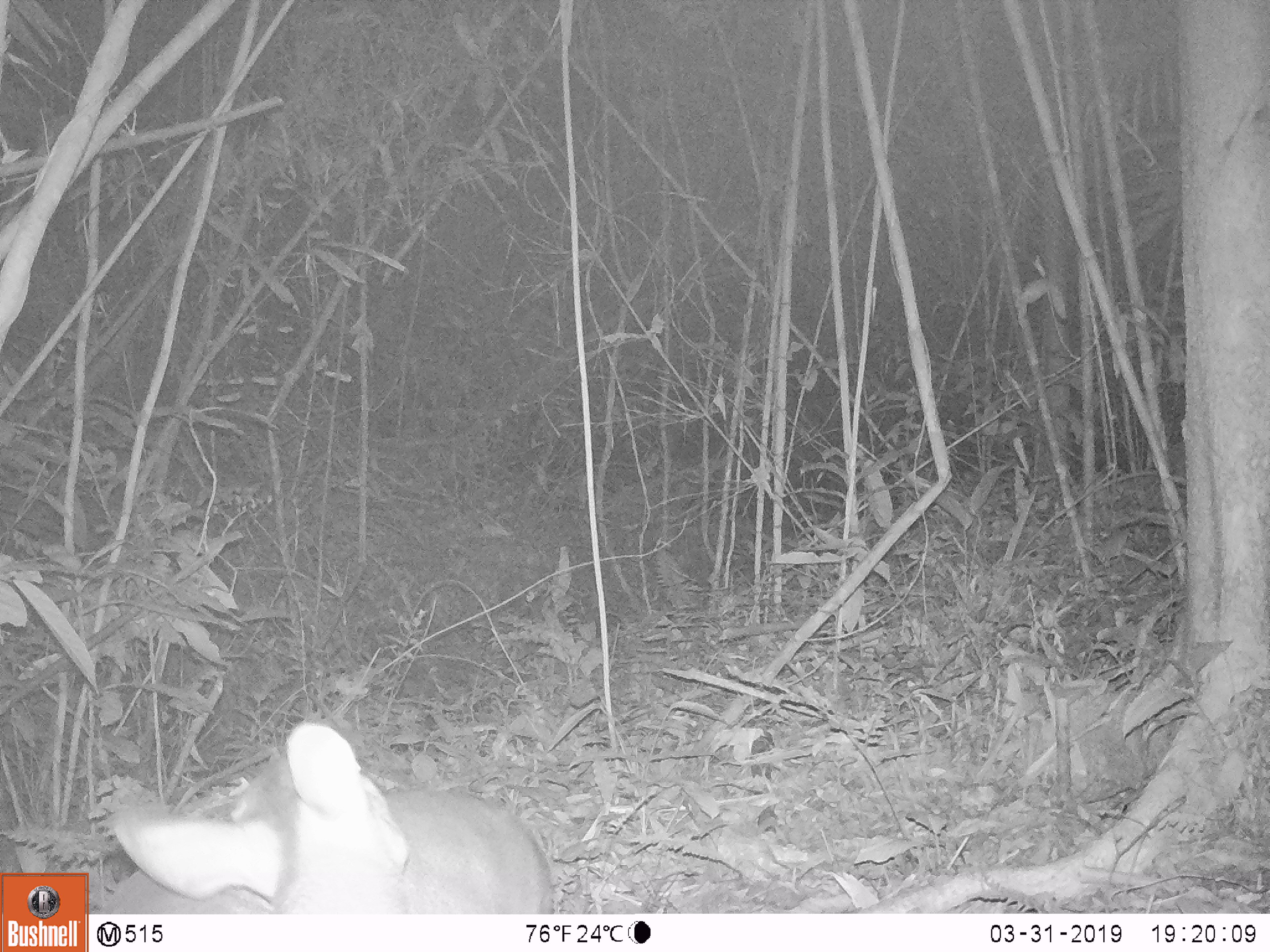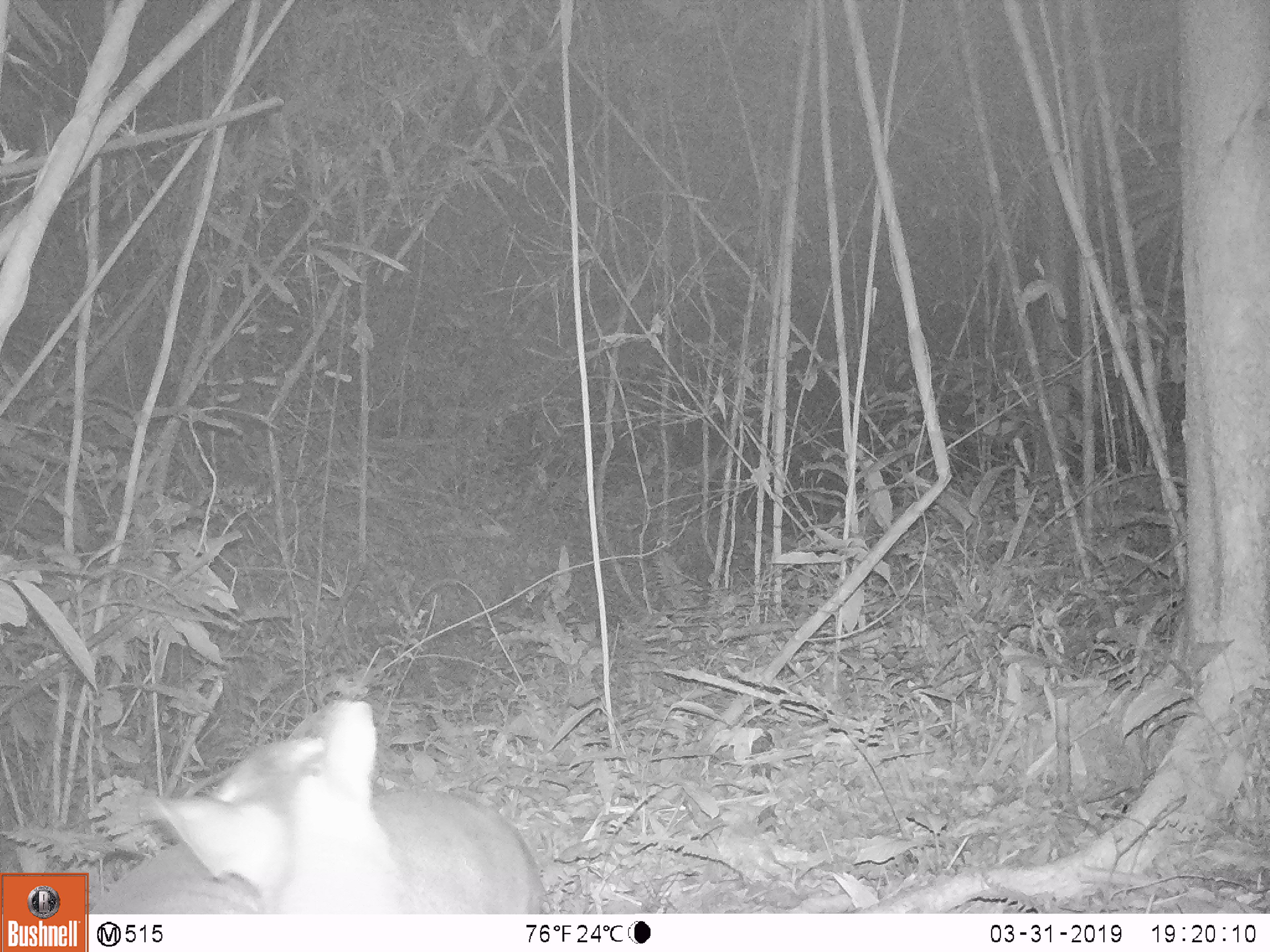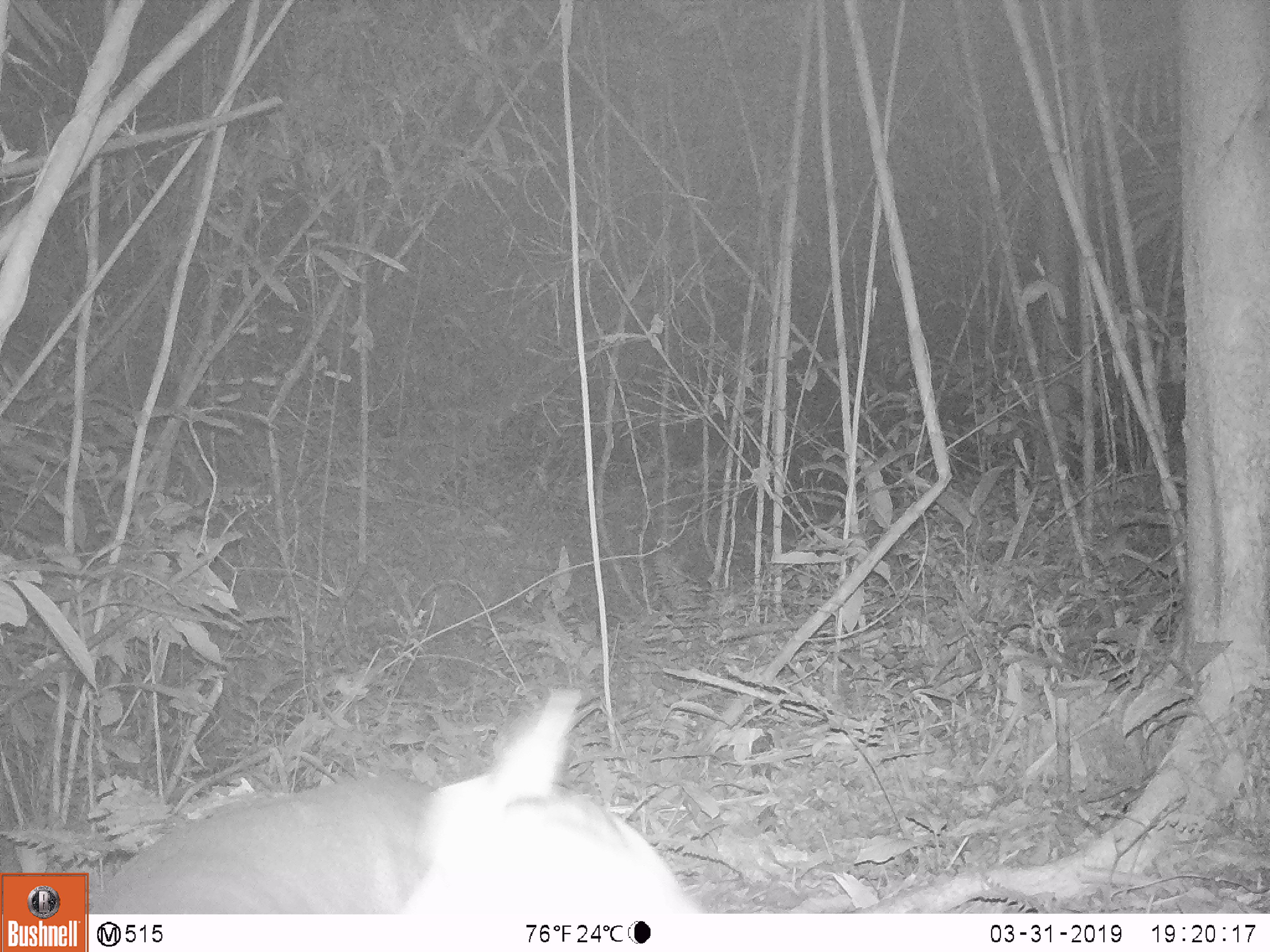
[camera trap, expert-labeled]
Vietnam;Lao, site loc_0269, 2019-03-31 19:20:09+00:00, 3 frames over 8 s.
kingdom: Animalia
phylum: Chordata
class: Mammalia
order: Artiodactyla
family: Cervidae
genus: Muntiacus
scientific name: Muntiacus vuquangensis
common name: large-antlered muntjac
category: large antlered muntjac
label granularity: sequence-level